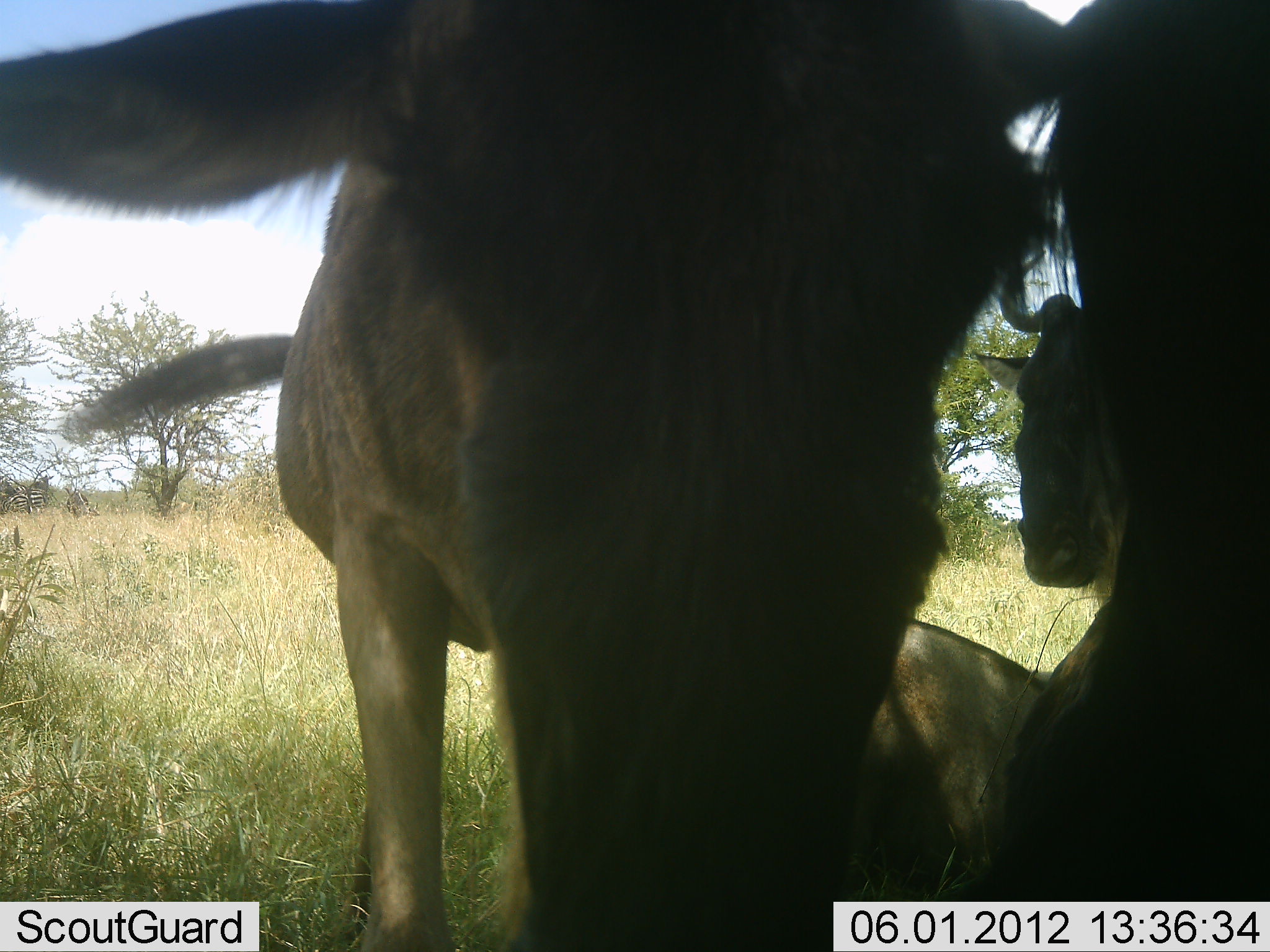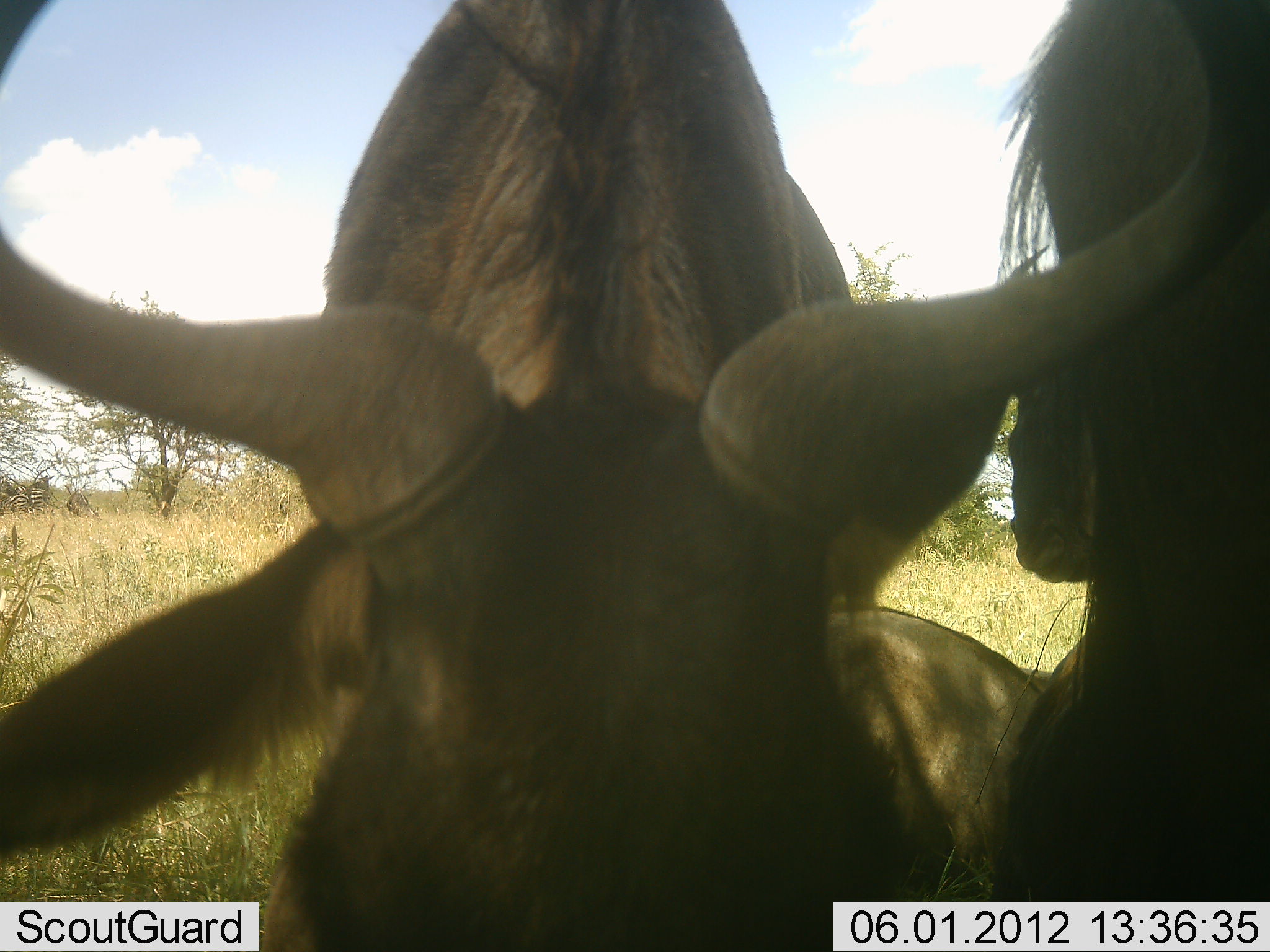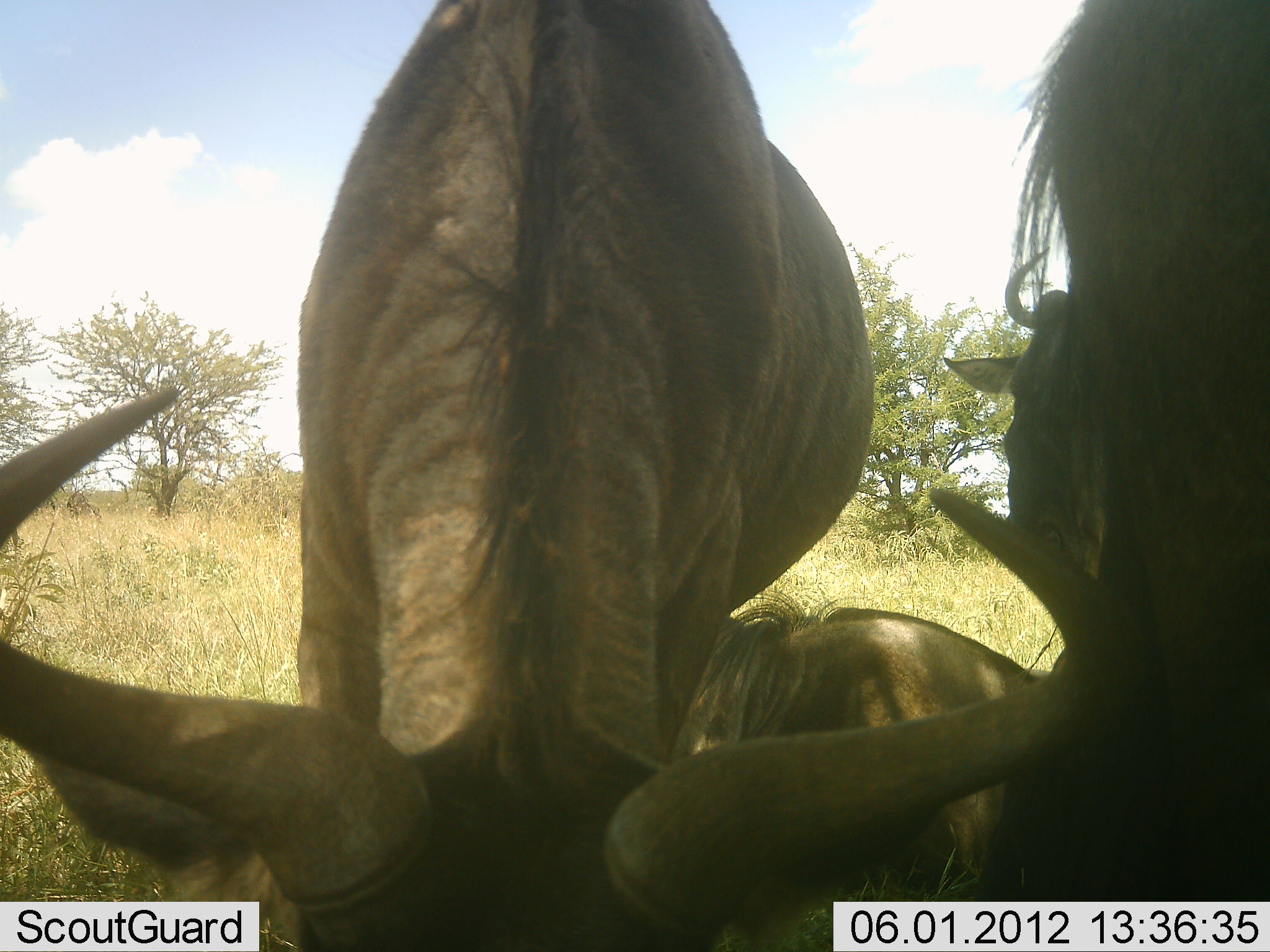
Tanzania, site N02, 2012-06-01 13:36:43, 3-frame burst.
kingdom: Animalia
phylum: Chordata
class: Mammalia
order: Artiodactyla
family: Bovidae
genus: Connochaetes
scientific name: Connochaetes taurinus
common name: blue wildebeest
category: wildebeest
Wildebeest (blue wildebeest) (Connochaetes taurinus), count 3. Behavior (volunteer vote fractions): standing 70%, resting 60%, moving 10%, interacting 0%. Young present (vote fraction): 0%. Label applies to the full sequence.